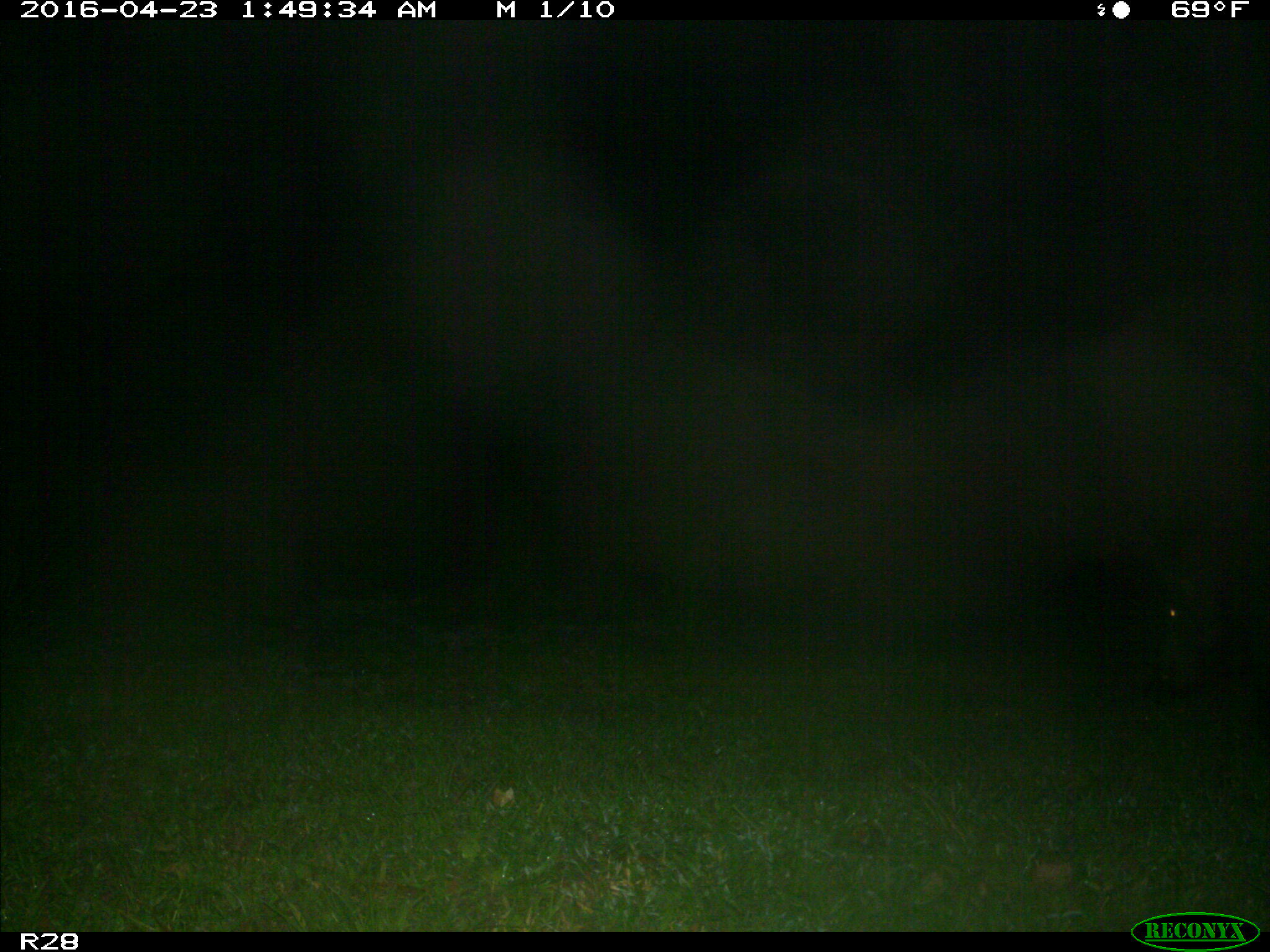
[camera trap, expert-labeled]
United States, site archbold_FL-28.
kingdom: Animalia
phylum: Chordata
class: Mammalia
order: Artiodactyla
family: Suidae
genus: Sus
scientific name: Sus scrofa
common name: wild boar